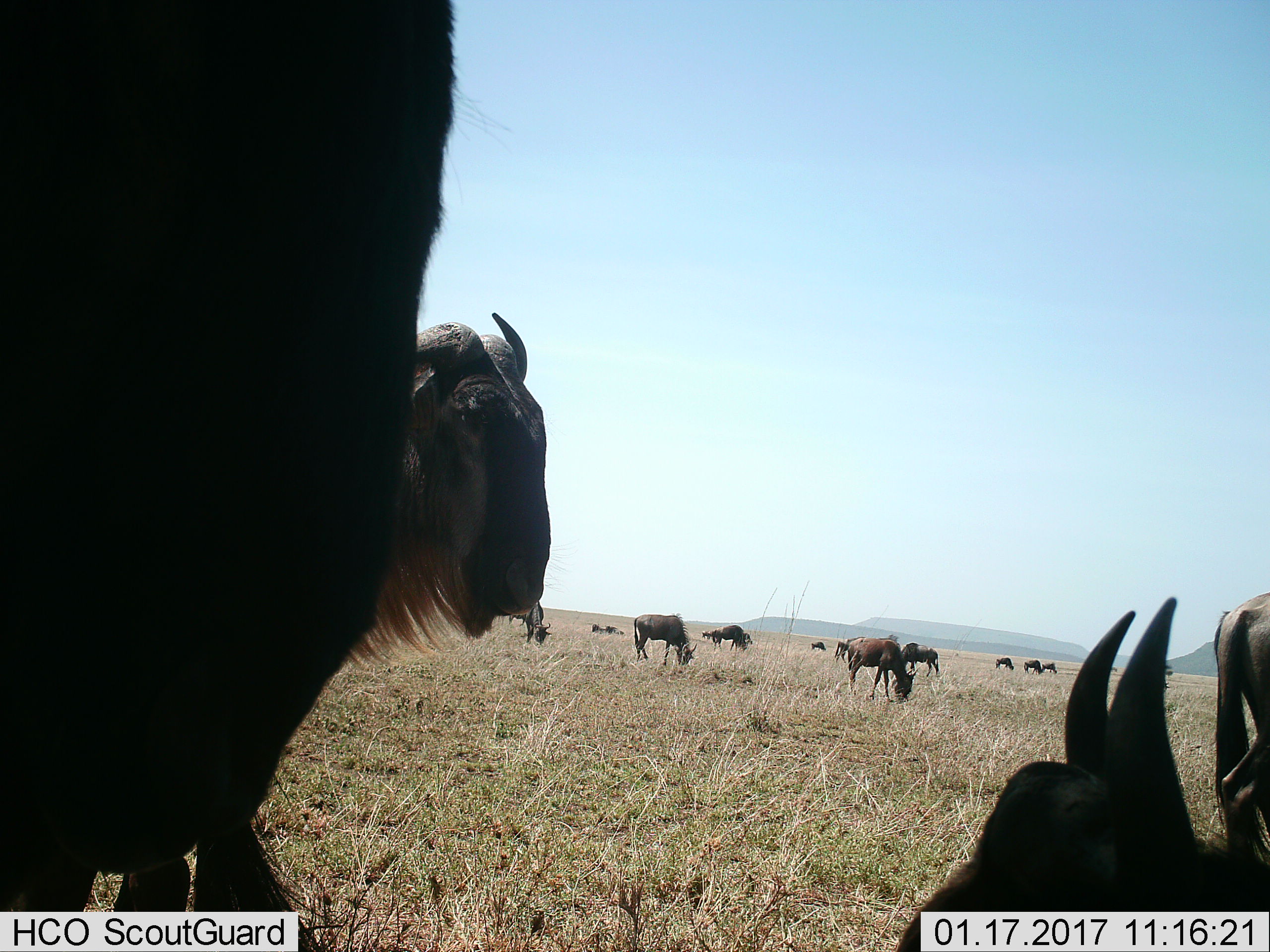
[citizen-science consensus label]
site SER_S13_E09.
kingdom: Animalia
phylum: Chordata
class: Mammalia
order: Artiodactyla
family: Bovidae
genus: Connochaetes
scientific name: Connochaetes taurinus taurinus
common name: blue wildebeest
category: wildebeestblue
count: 11-50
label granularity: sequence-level